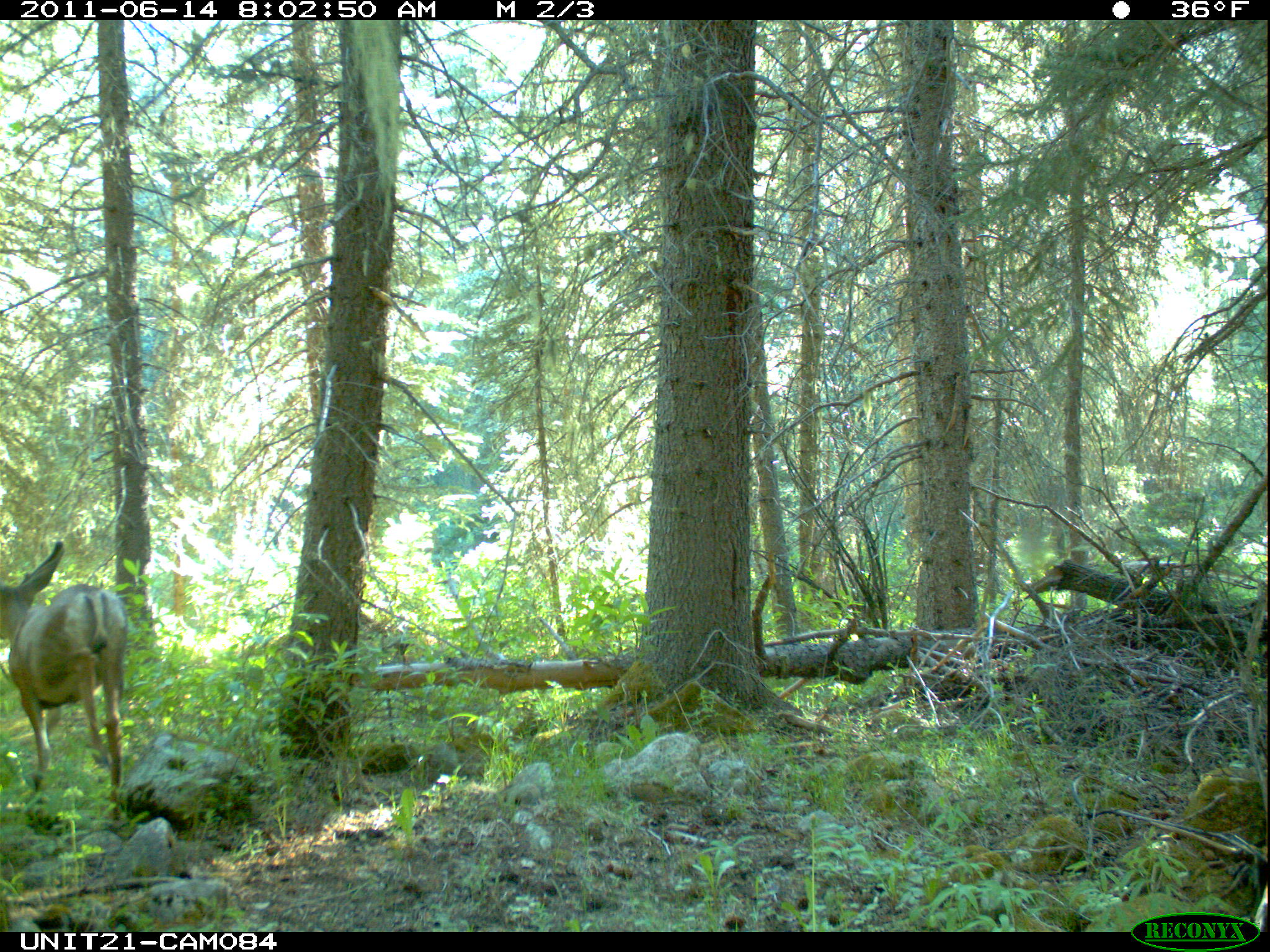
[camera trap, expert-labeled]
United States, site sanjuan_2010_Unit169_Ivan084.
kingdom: Animalia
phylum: Chordata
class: Mammalia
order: Artiodactyla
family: Cervidae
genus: Odocoileus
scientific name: Odocoileus hemionus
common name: mule deer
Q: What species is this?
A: Odocoileus hemionus (mule deer).